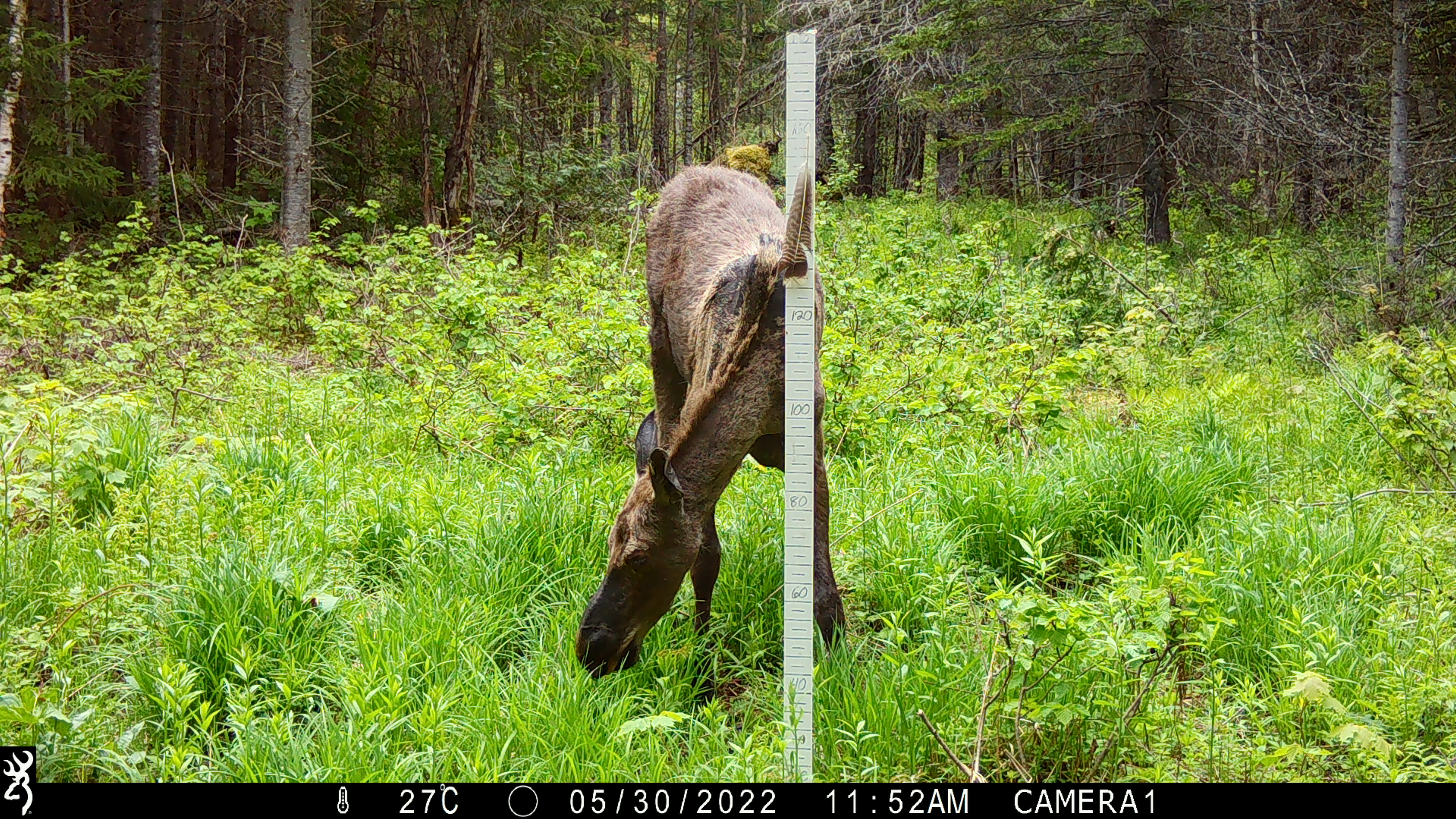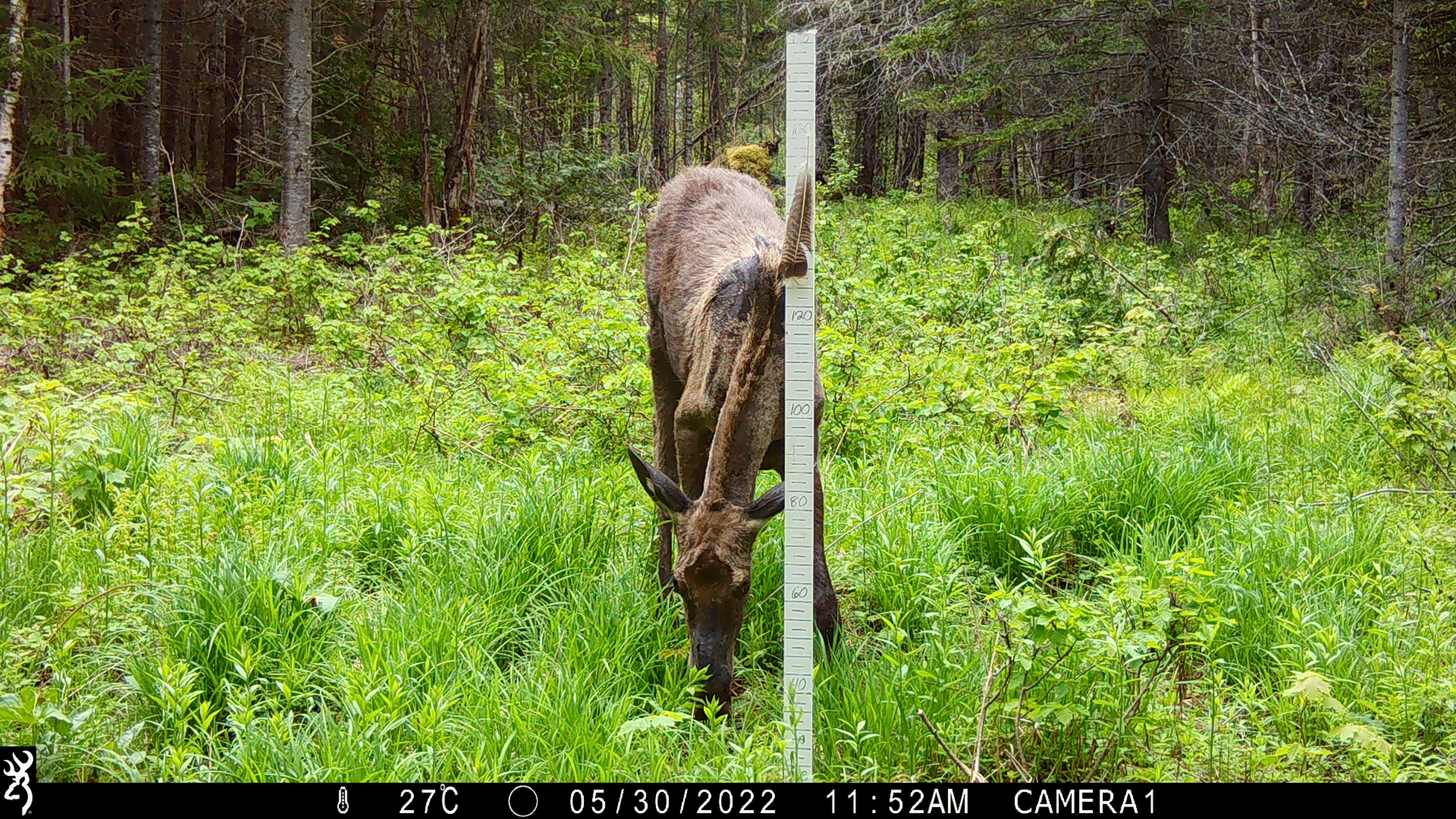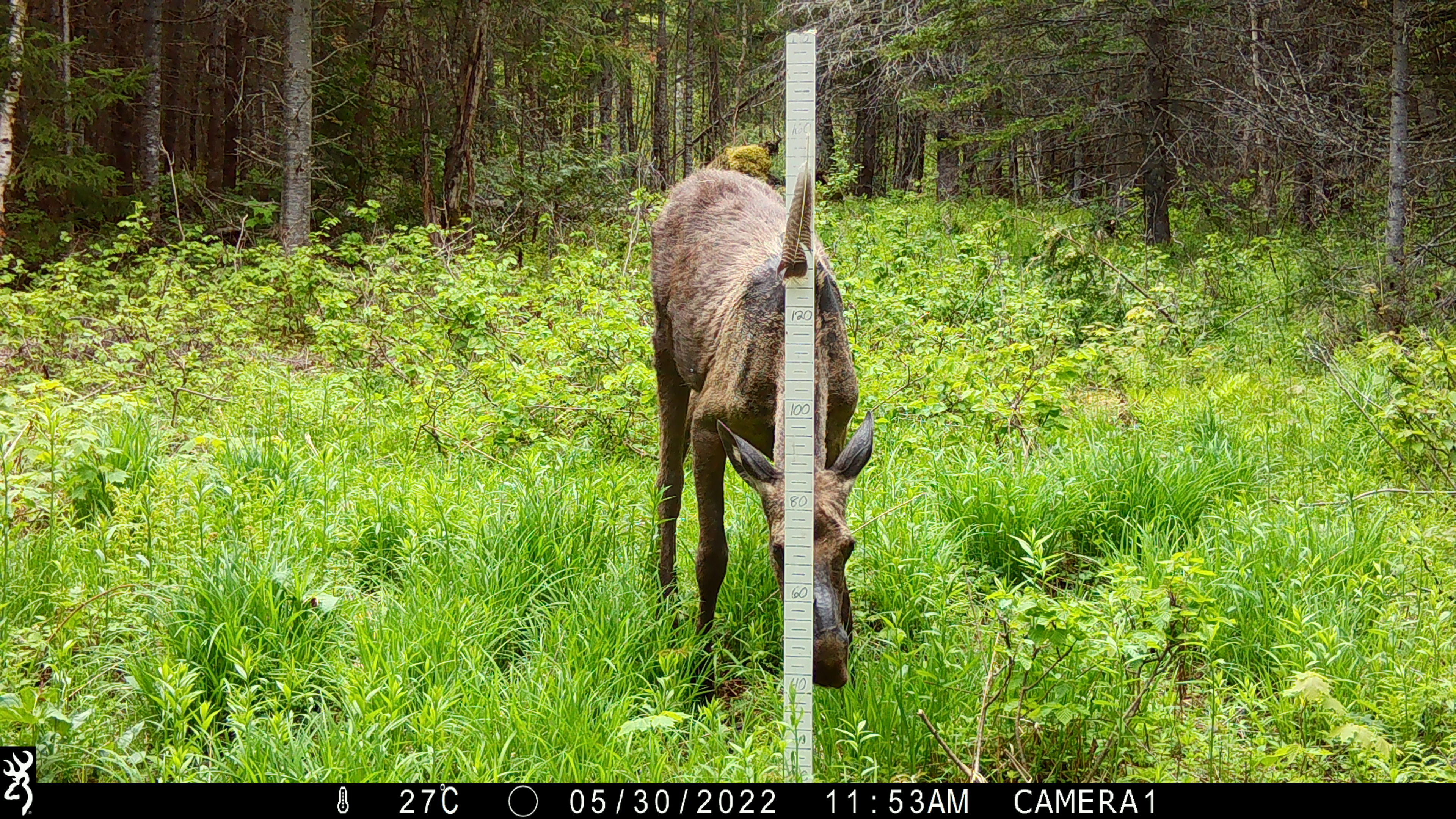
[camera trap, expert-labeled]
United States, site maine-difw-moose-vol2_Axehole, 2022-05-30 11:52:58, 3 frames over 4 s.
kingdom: Animalia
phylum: Chordata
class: Mammalia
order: Artiodactyla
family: Cervidae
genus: Alces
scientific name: Alces alces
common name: moose